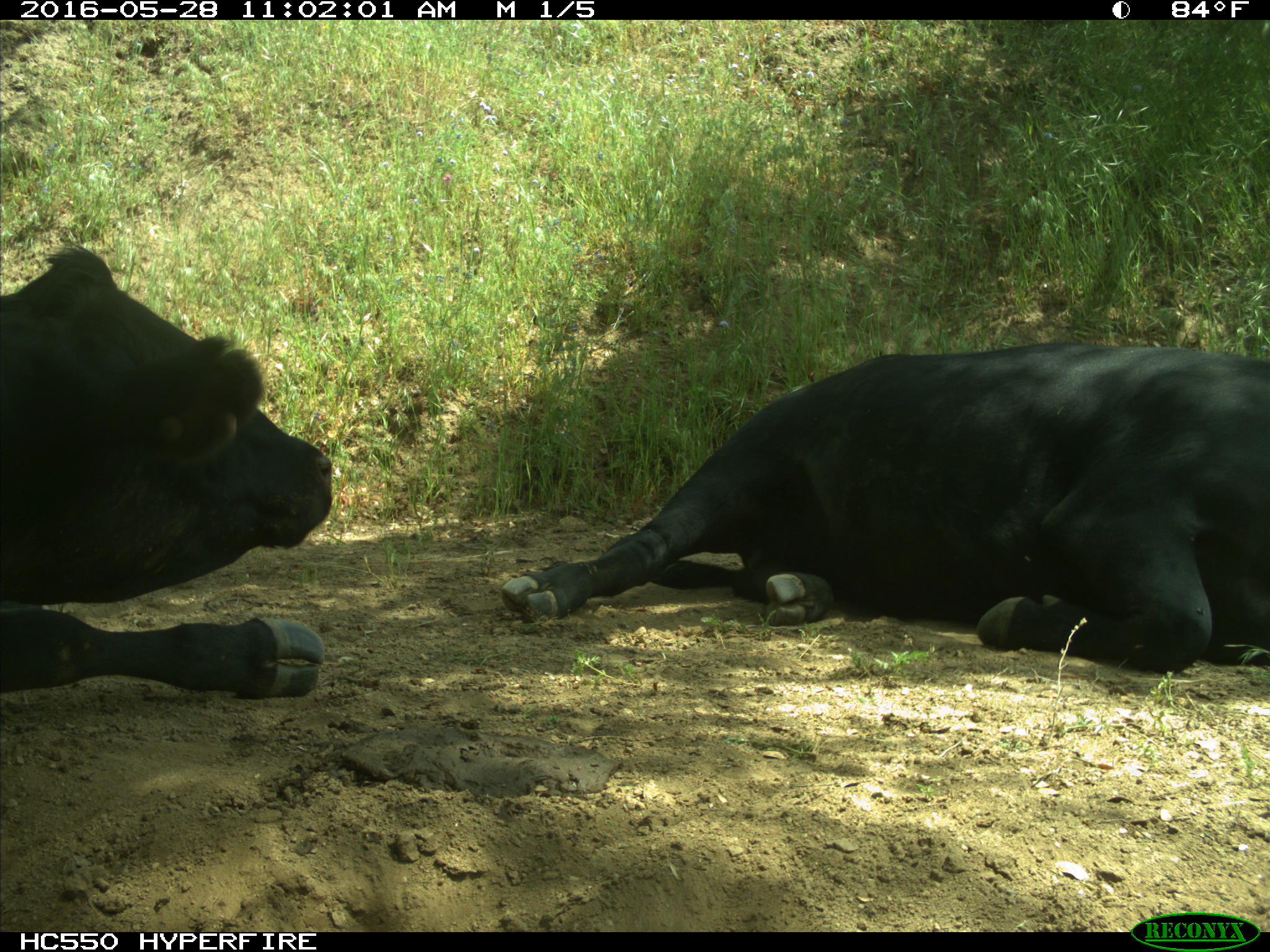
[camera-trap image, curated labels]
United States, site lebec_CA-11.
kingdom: Animalia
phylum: Chordata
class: Mammalia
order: Artiodactyla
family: Bovidae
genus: Bos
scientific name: Bos taurus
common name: domestic cow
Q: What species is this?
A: Bos taurus (domestic cow).